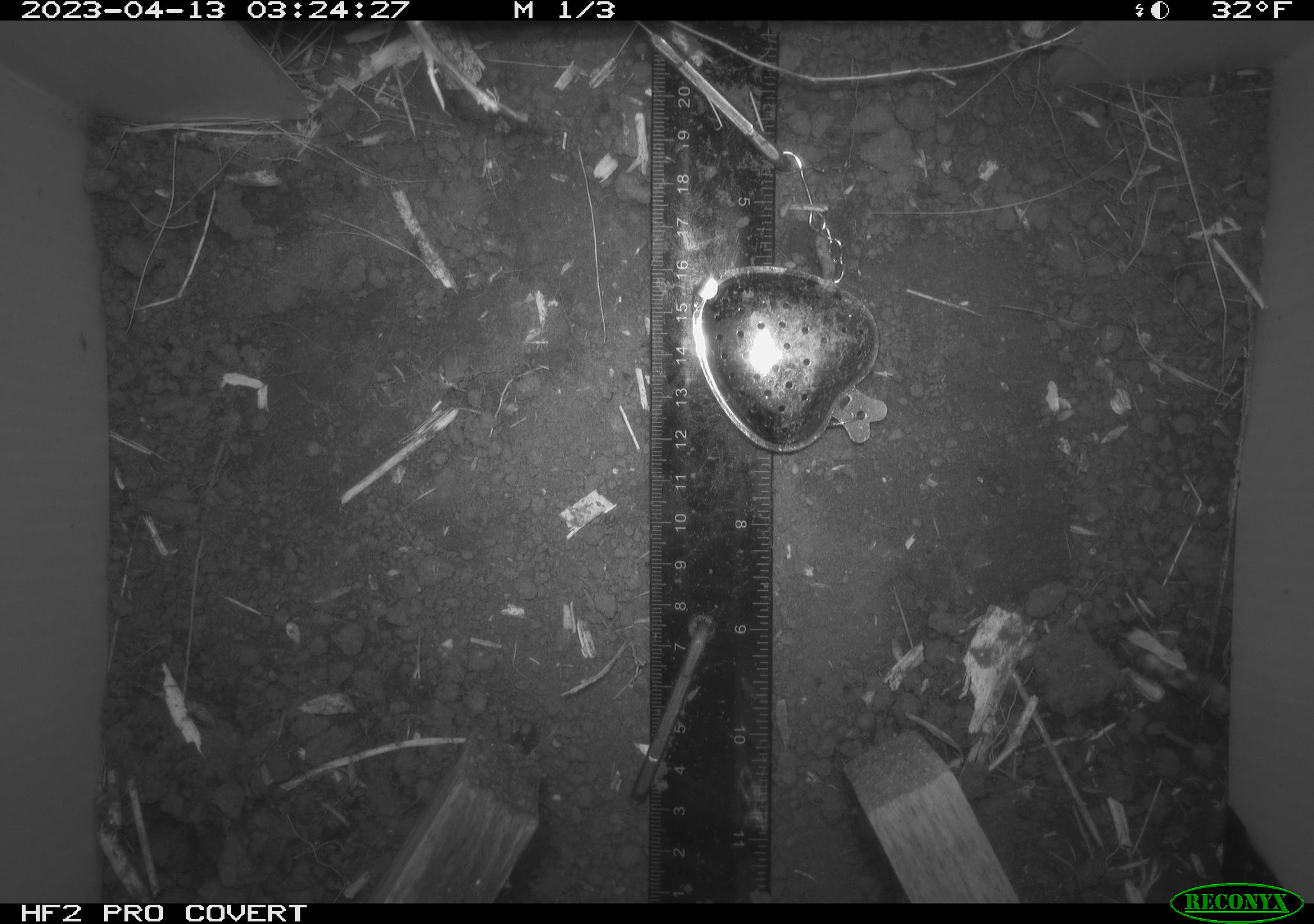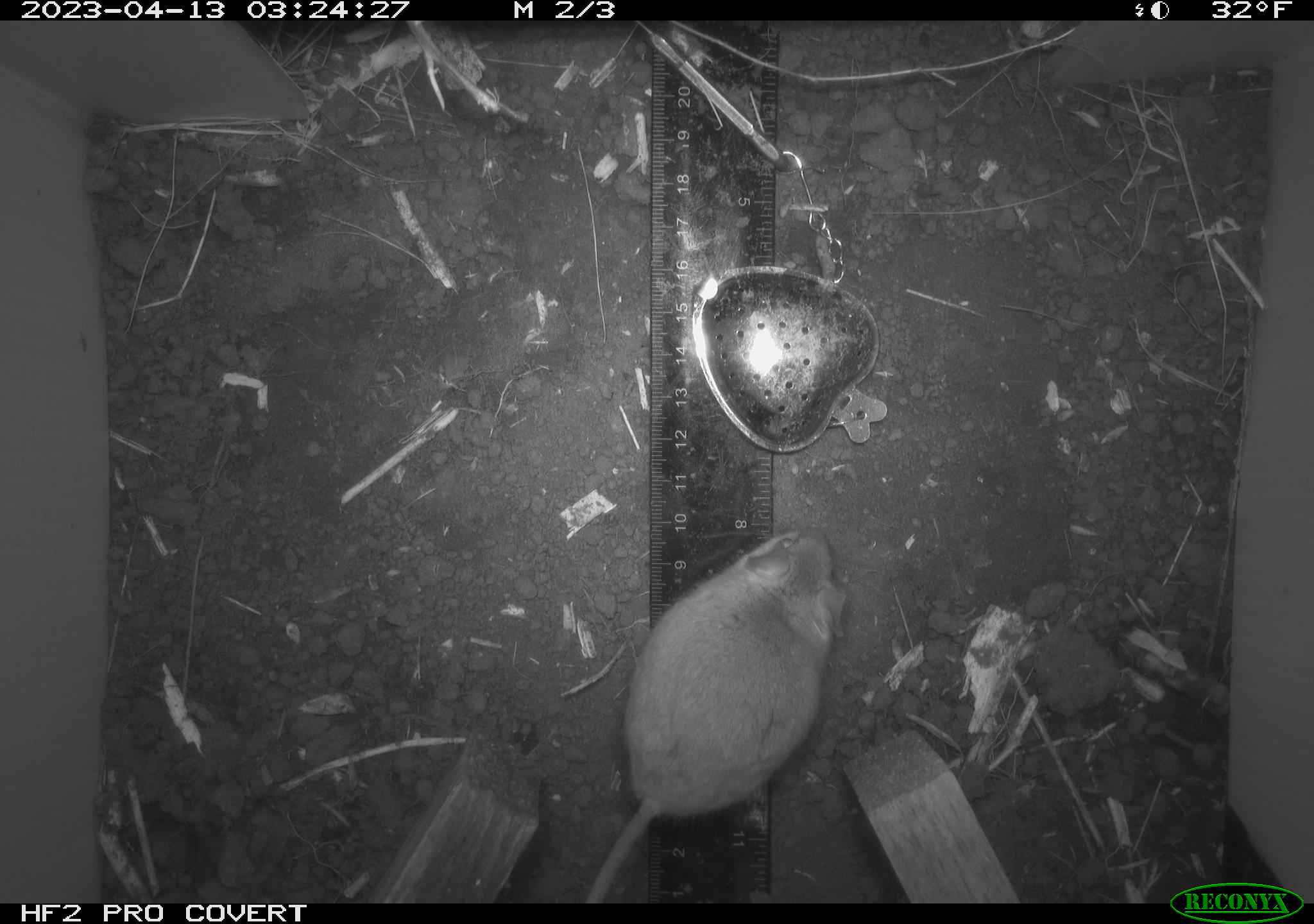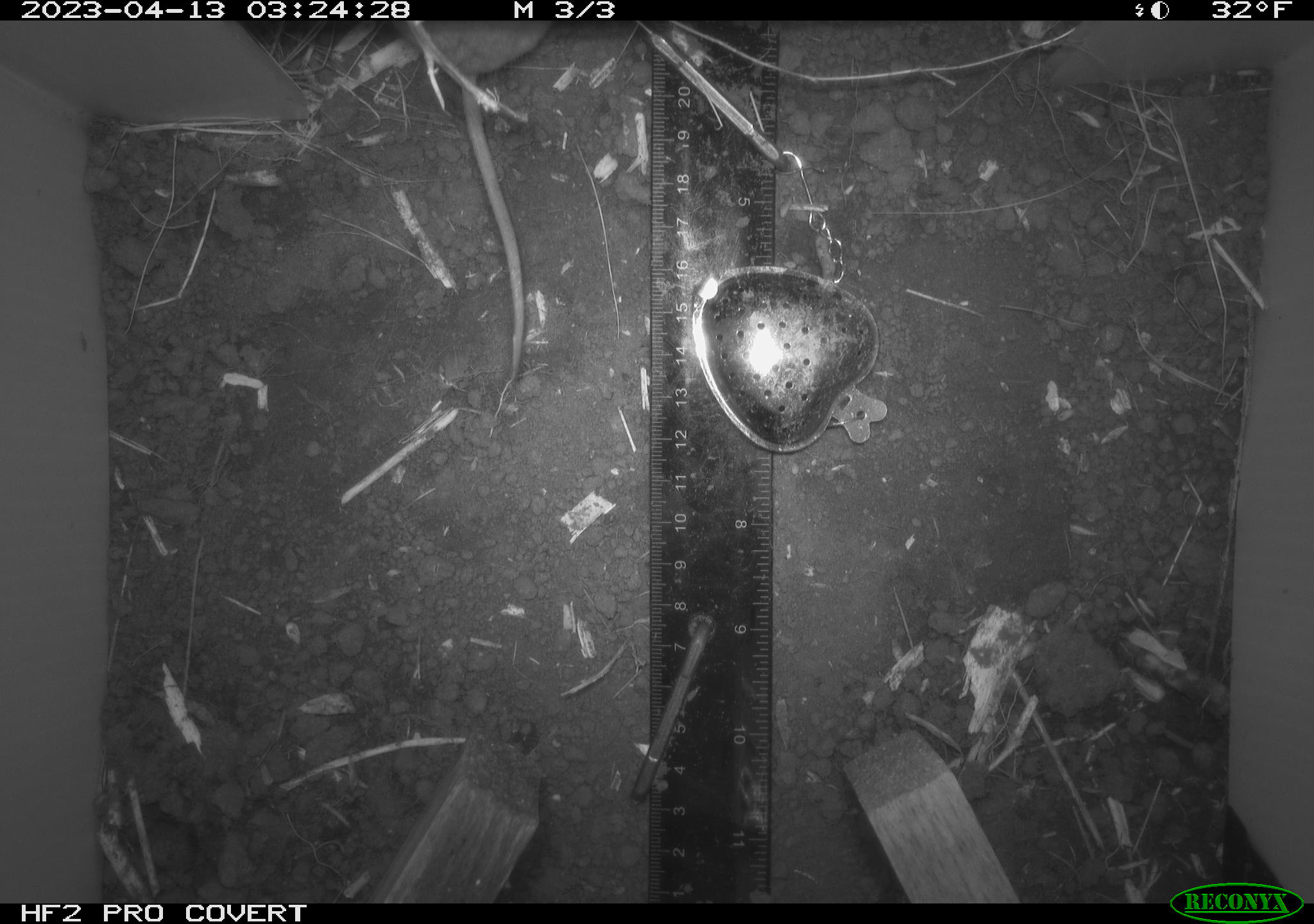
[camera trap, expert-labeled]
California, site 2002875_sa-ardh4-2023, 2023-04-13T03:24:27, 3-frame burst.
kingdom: Animalia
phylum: Chordata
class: Mammalia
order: Rodentia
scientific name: Rodentia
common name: mouse species